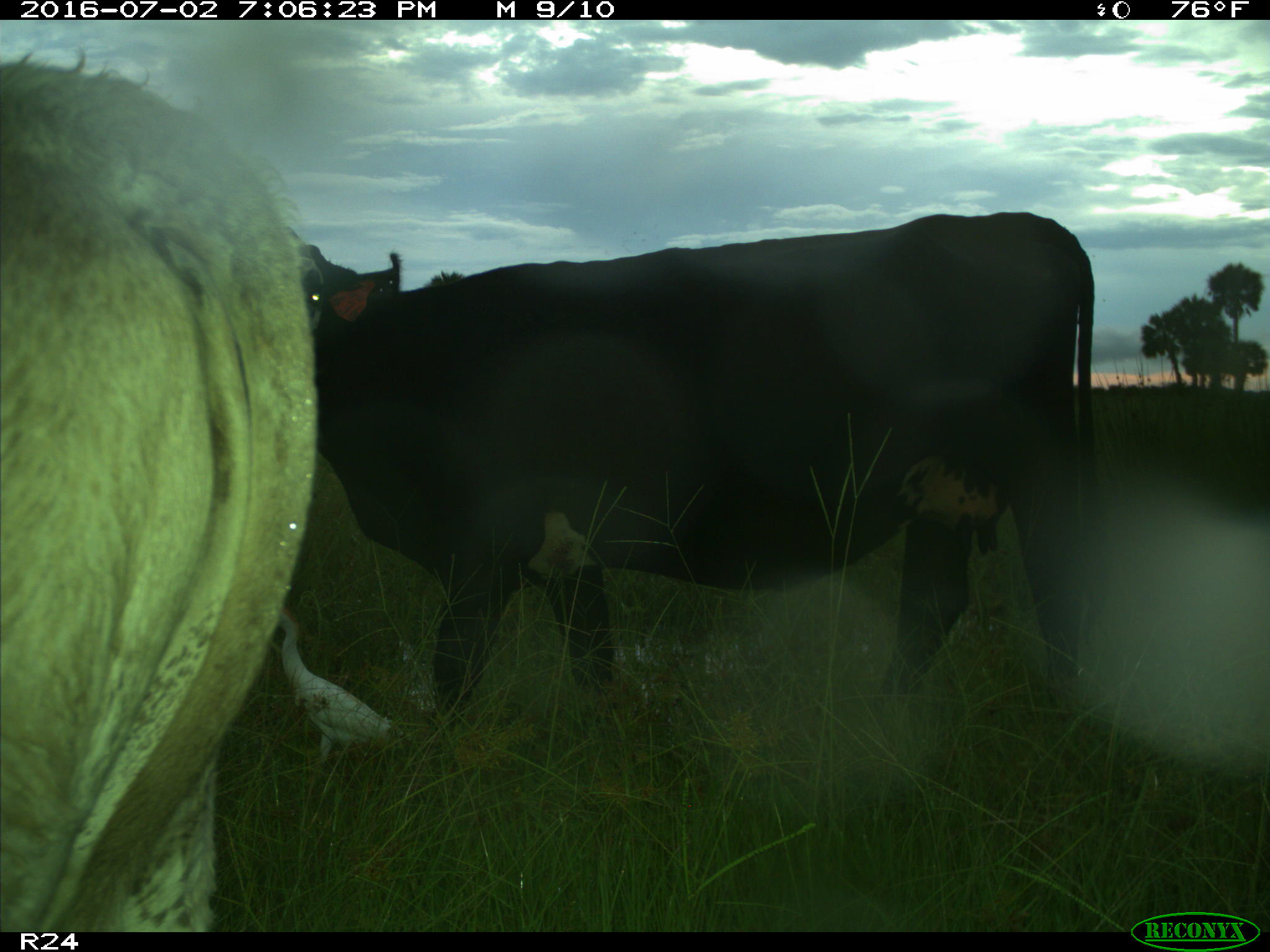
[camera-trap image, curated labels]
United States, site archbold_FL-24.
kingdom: Animalia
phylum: Chordata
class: Mammalia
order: Artiodactyla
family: Bovidae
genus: Bos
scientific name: Bos taurus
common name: domestic cow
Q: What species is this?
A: Bos taurus (domestic cow).